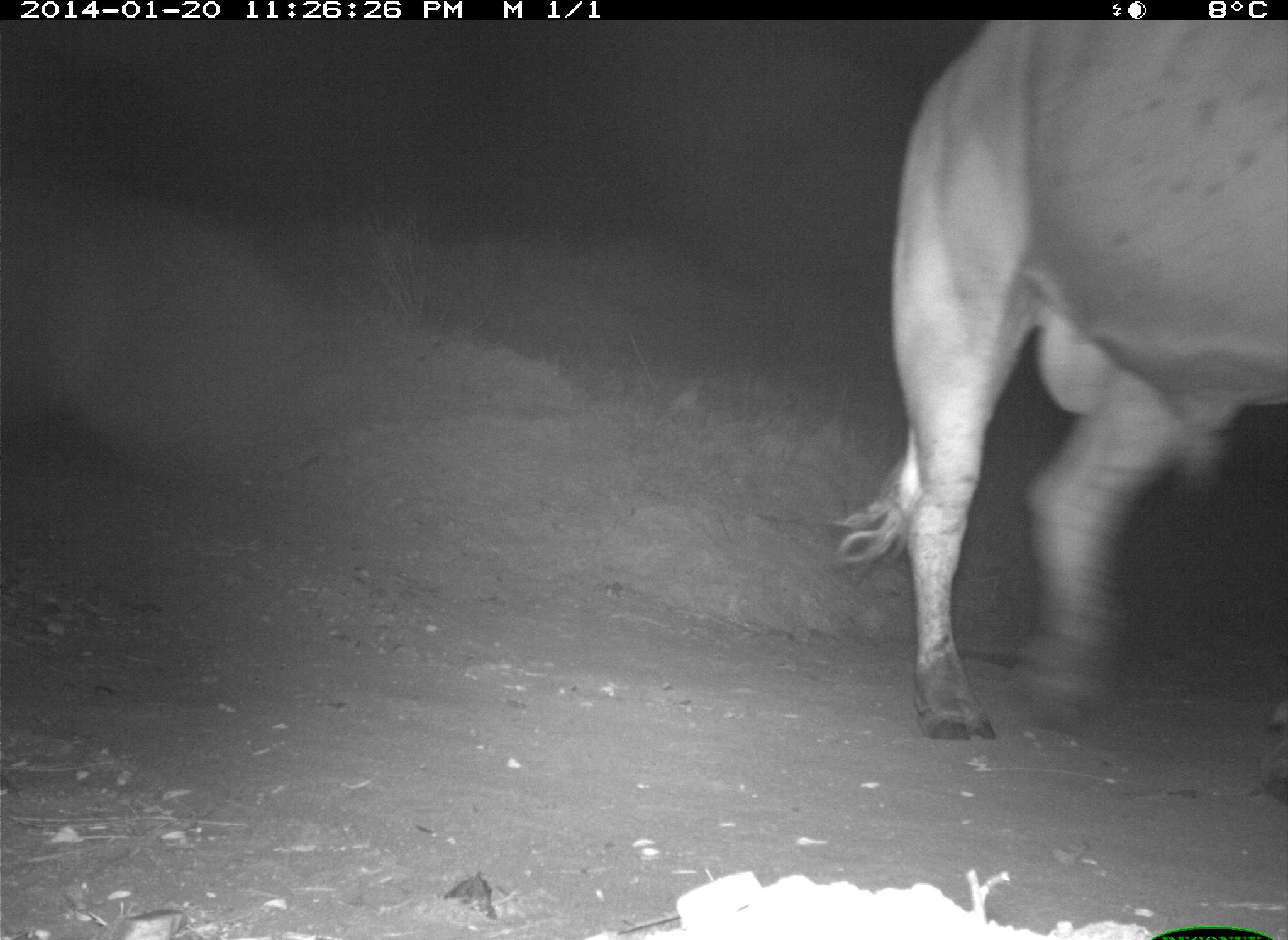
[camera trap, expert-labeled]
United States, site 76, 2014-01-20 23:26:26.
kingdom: Animalia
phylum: Chordata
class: Mammalia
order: Artiodactyla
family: Bovidae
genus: Bos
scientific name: Bos taurus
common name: cow